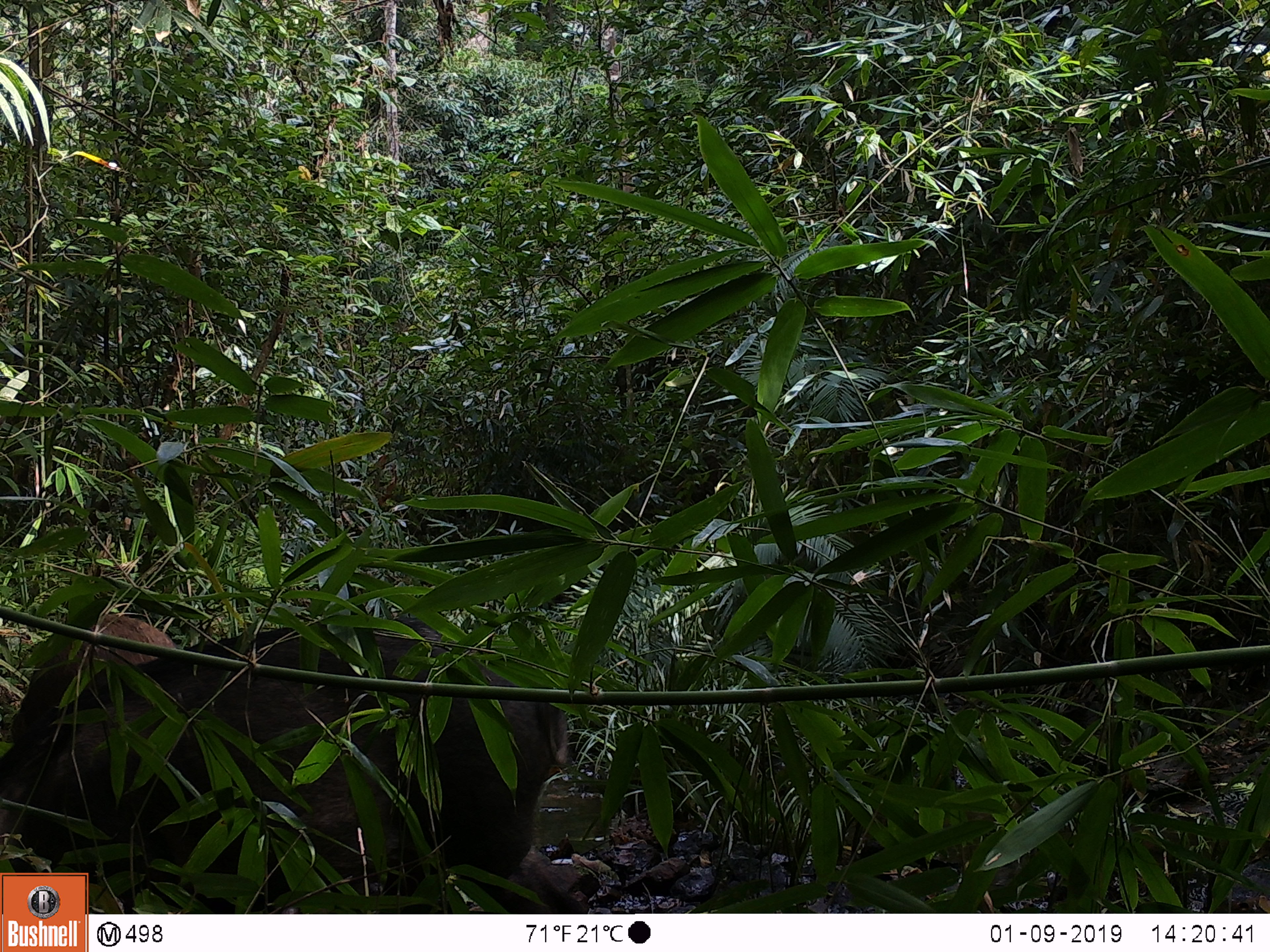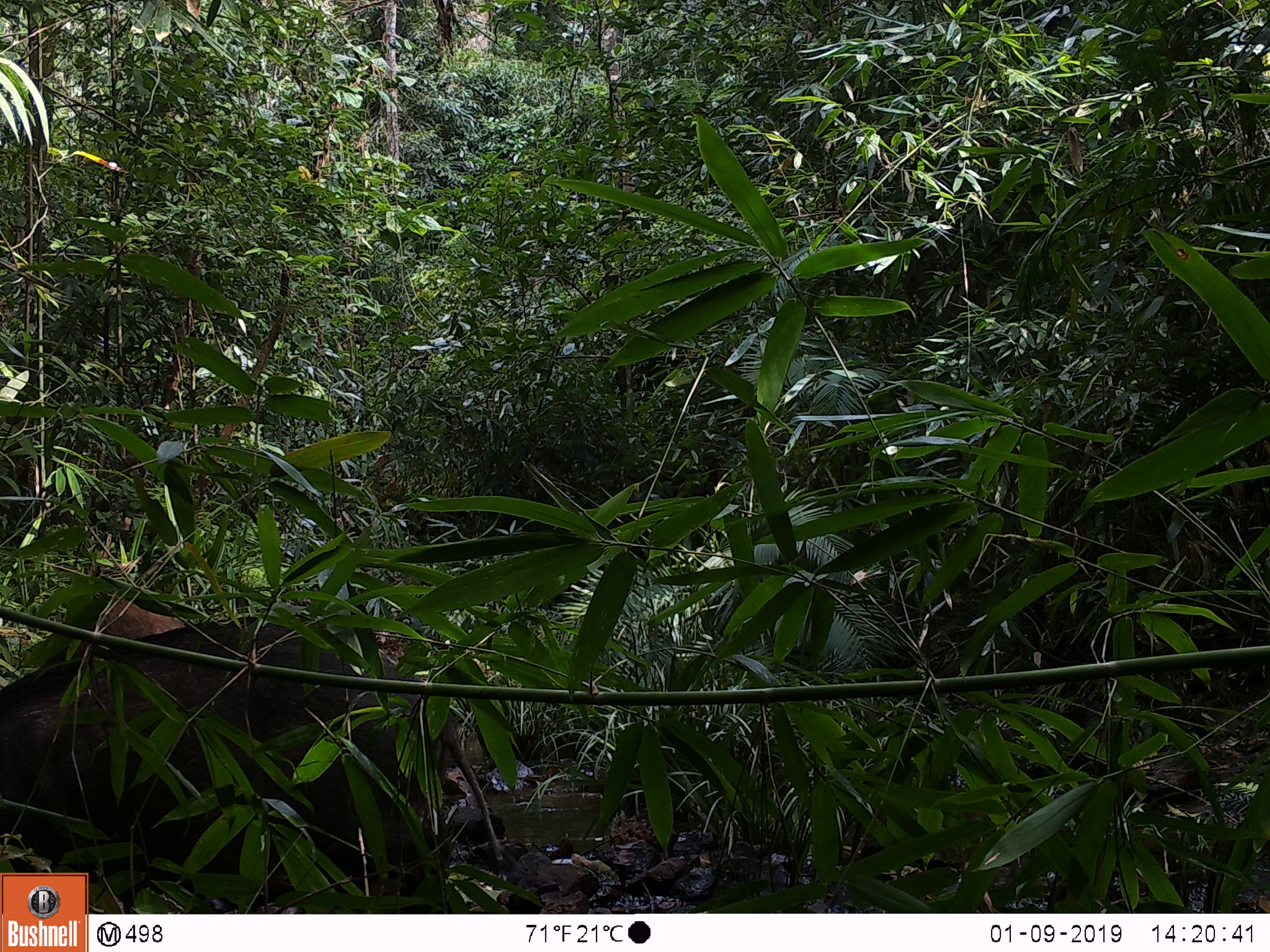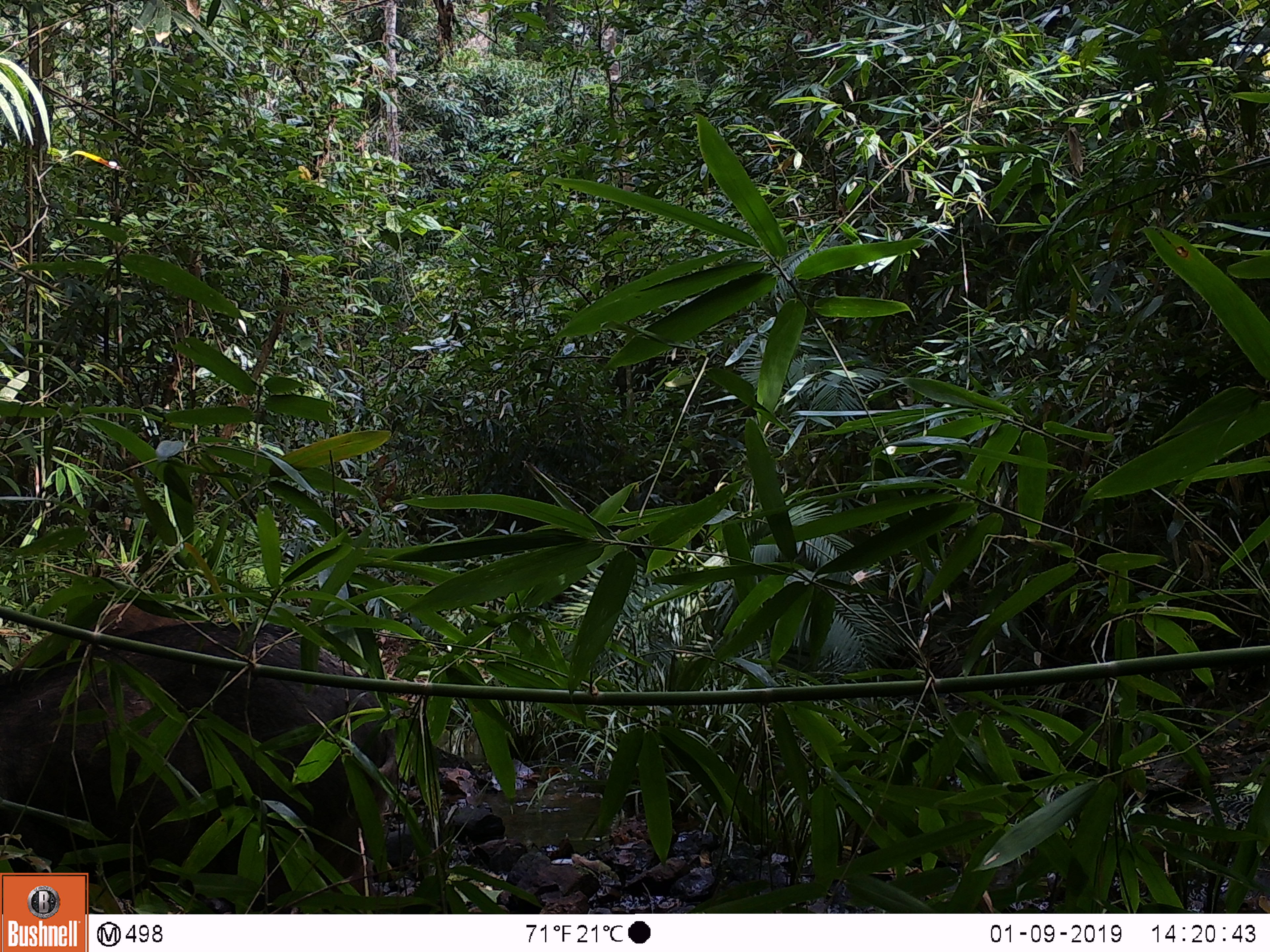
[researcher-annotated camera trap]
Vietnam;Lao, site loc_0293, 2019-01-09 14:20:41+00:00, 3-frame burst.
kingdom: Animalia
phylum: Chordata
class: Mammalia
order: Artiodactyla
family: Suidae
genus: Sus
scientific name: Sus scrofa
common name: eurasian wild pig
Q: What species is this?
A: Eurasian wild pig (Sus scrofa).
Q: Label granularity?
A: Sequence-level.